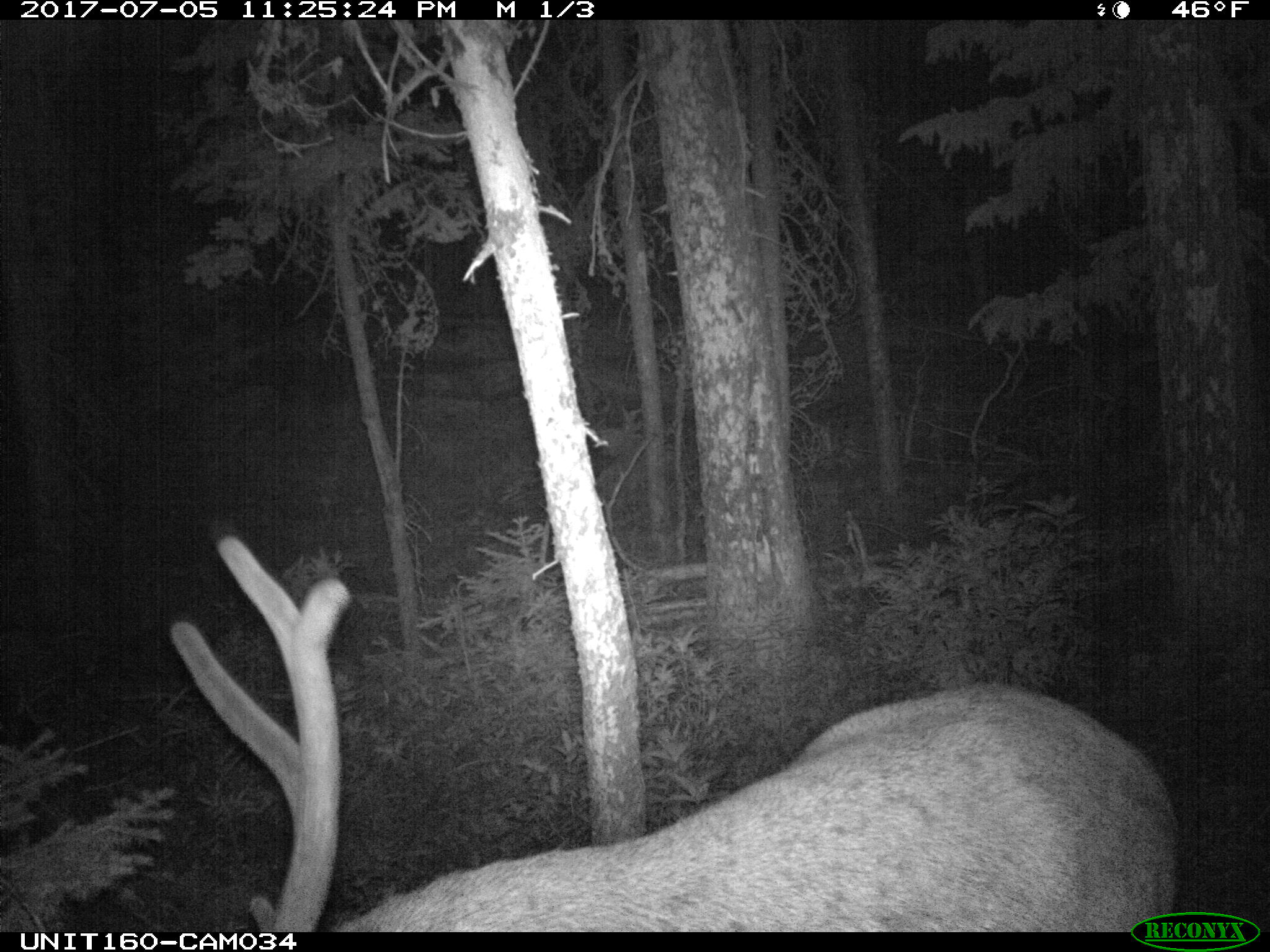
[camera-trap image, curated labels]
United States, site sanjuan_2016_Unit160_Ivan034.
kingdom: Animalia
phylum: Chordata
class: Mammalia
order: Artiodactyla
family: Cervidae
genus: Cervus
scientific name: Cervus elaphus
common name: red deer